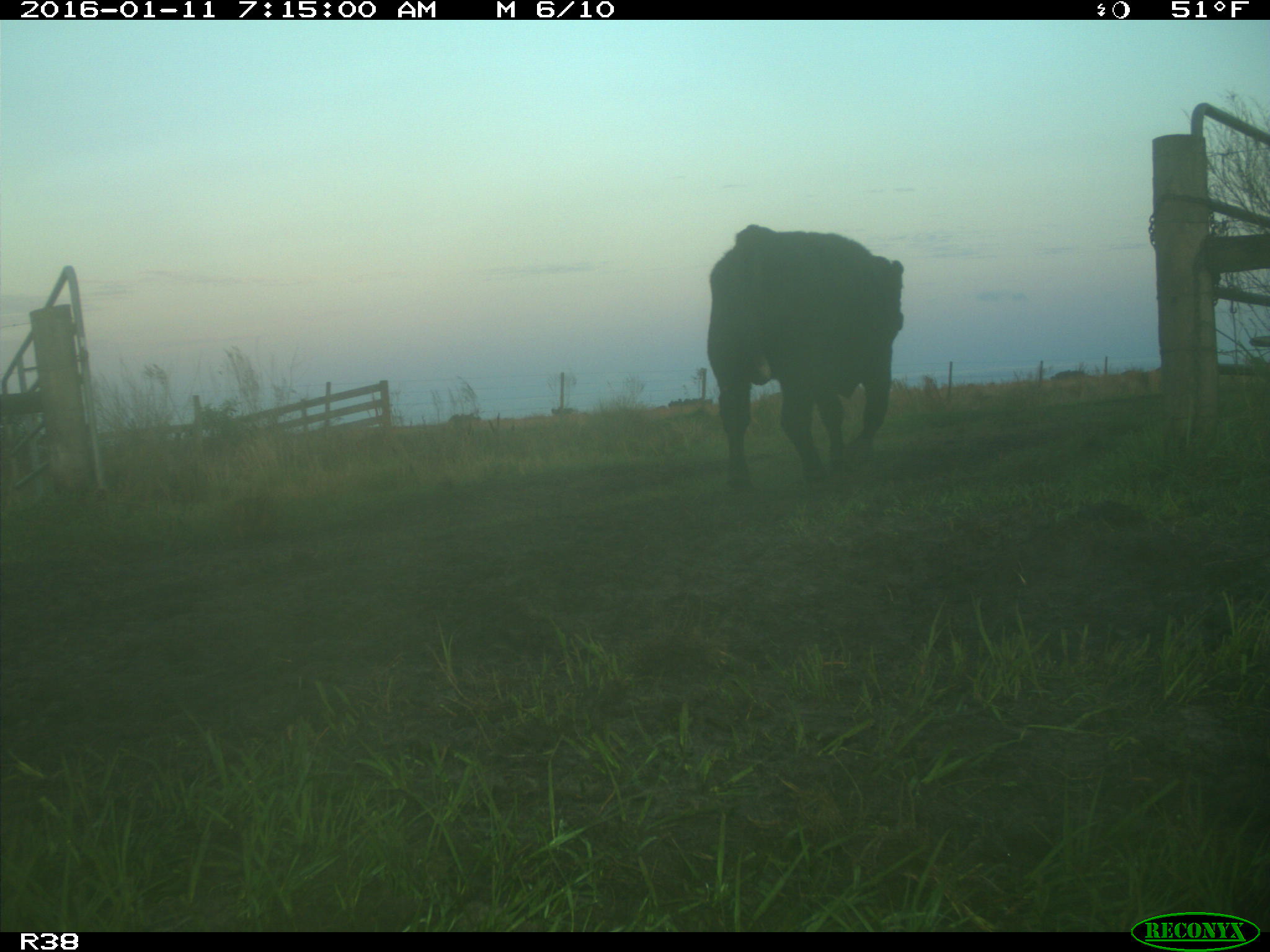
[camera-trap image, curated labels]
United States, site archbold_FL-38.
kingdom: Animalia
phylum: Chordata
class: Mammalia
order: Artiodactyla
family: Bovidae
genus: Bos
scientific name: Bos taurus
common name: domestic cow